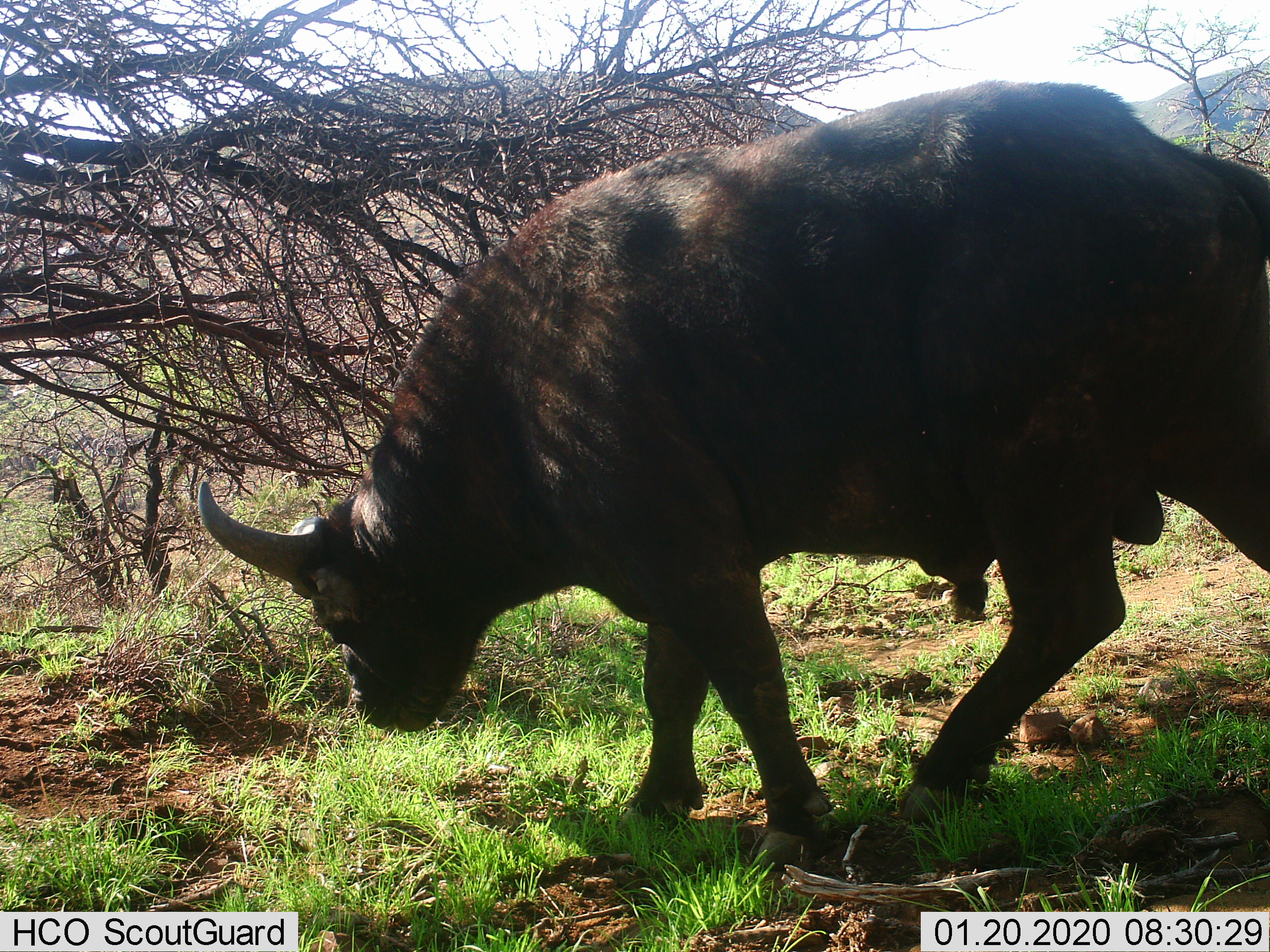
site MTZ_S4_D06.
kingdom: Animalia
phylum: Chordata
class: Mammalia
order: Artiodactyla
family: Bovidae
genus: Syncerus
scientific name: Syncerus caffer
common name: african buffalo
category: buffalo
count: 1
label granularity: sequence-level